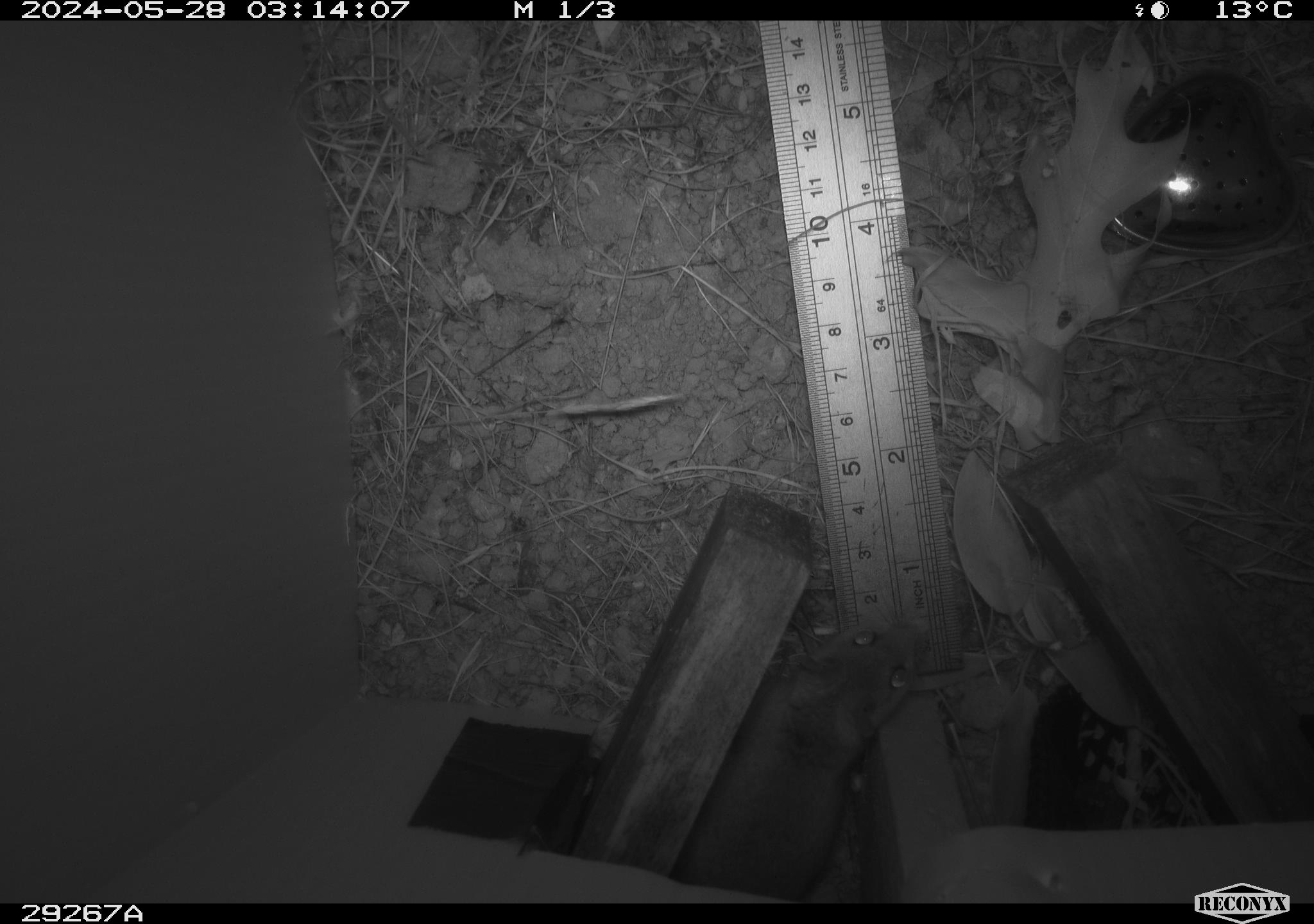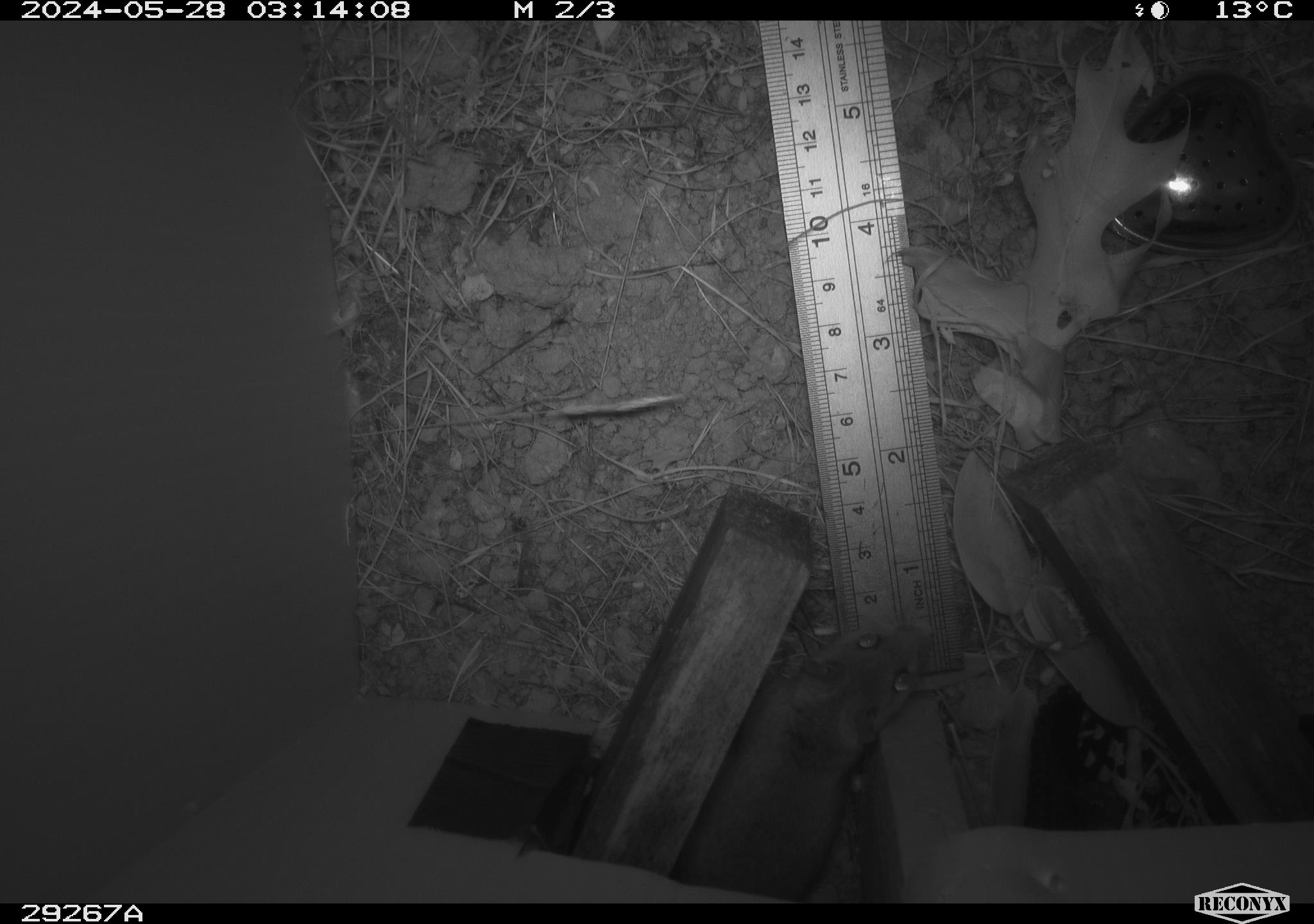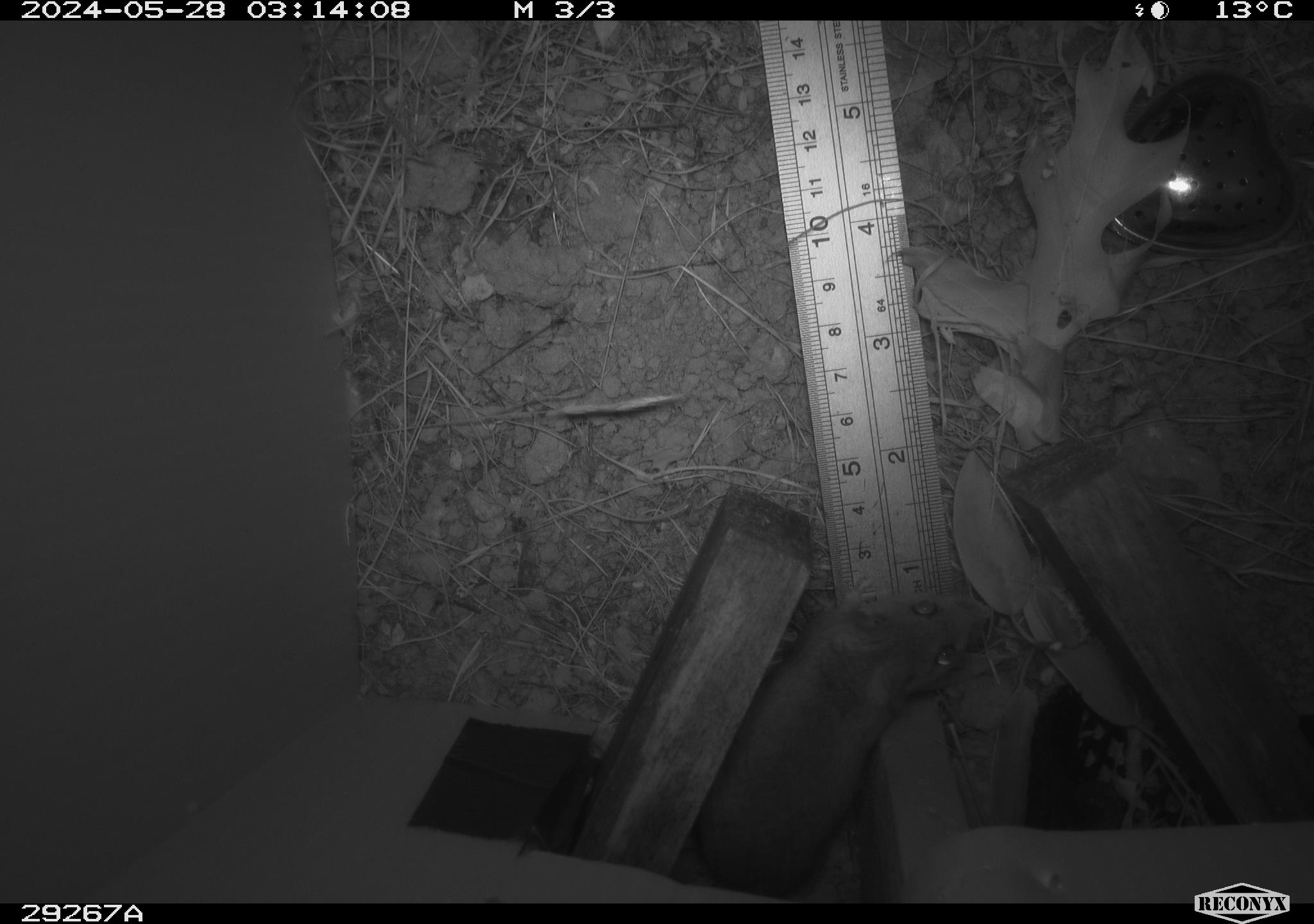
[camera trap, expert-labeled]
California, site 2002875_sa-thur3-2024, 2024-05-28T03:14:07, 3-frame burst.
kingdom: Animalia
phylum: Chordata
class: Mammalia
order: Rodentia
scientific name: Rodentia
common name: mouse species